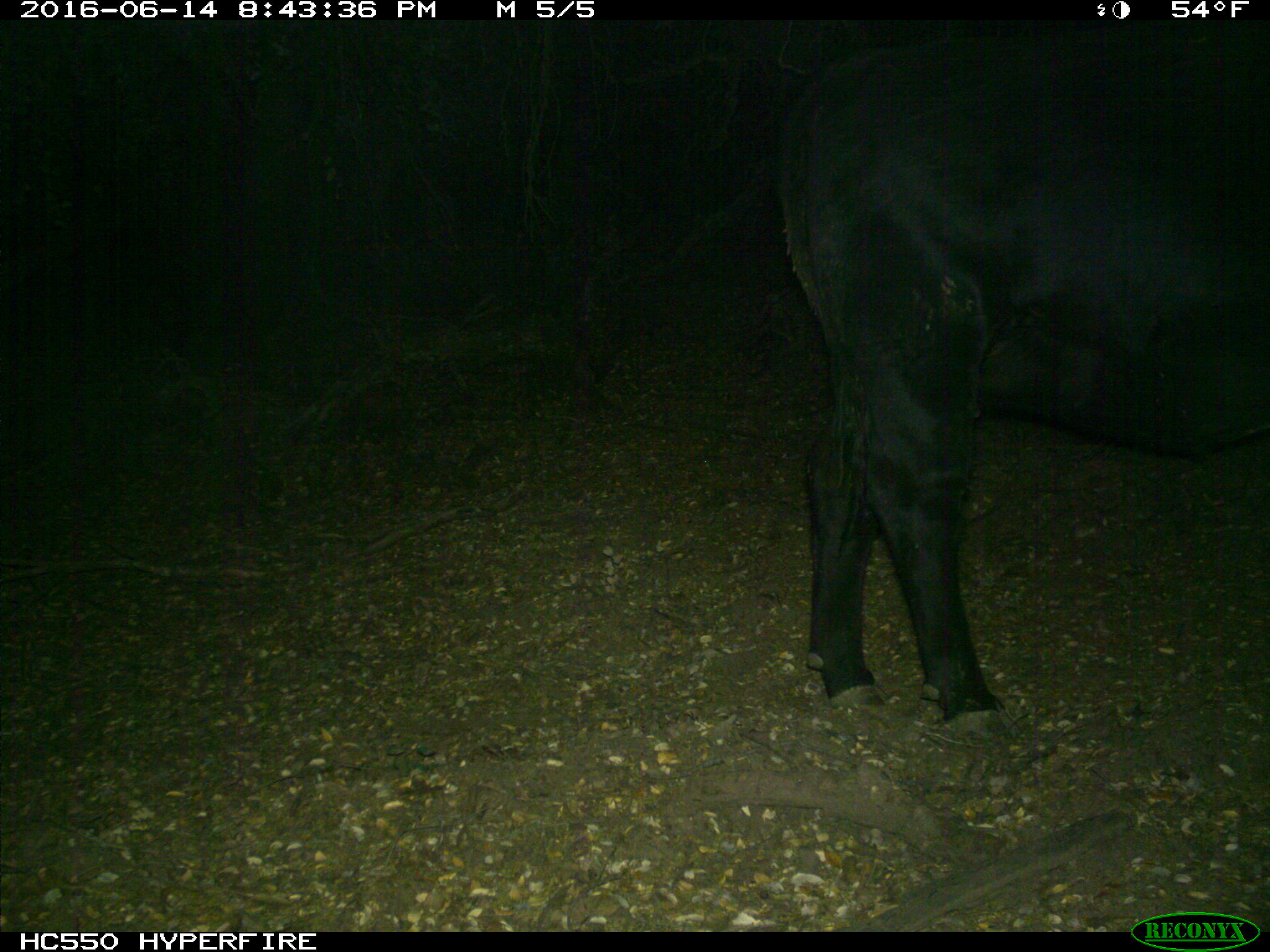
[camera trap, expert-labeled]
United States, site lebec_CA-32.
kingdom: Animalia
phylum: Chordata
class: Mammalia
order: Artiodactyla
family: Bovidae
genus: Bos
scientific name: Bos taurus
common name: domestic cow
Bos taurus (domestic cow).